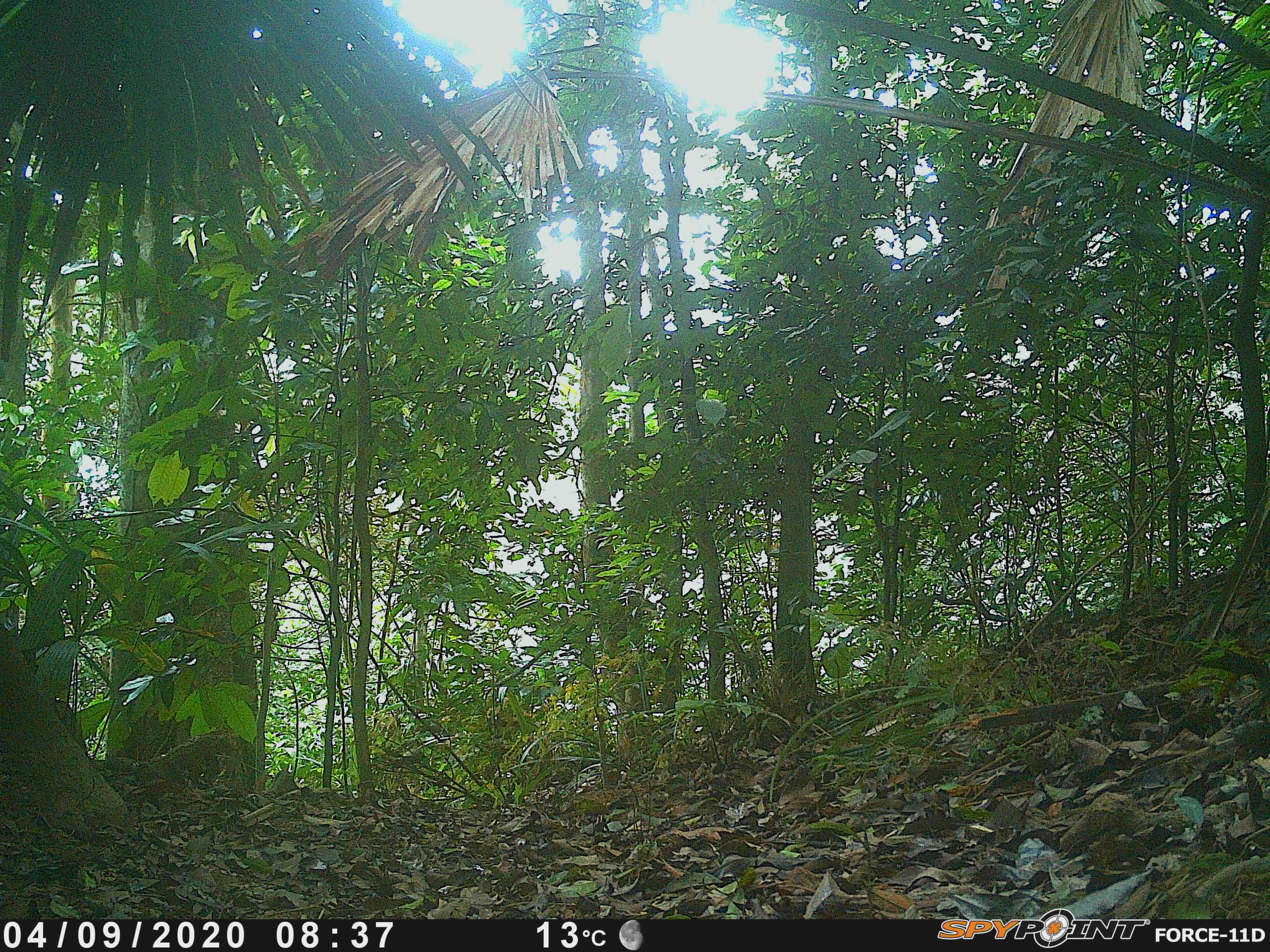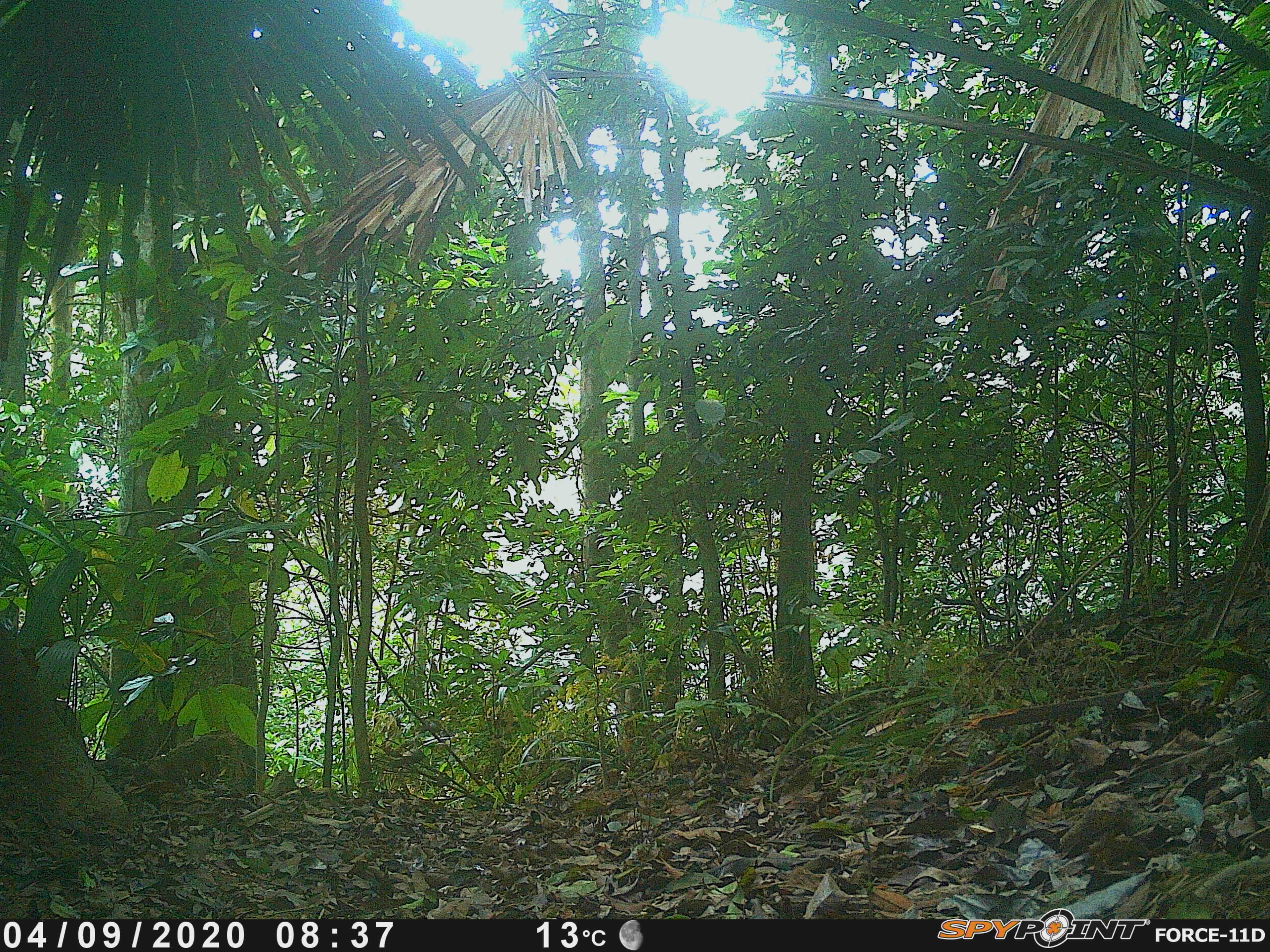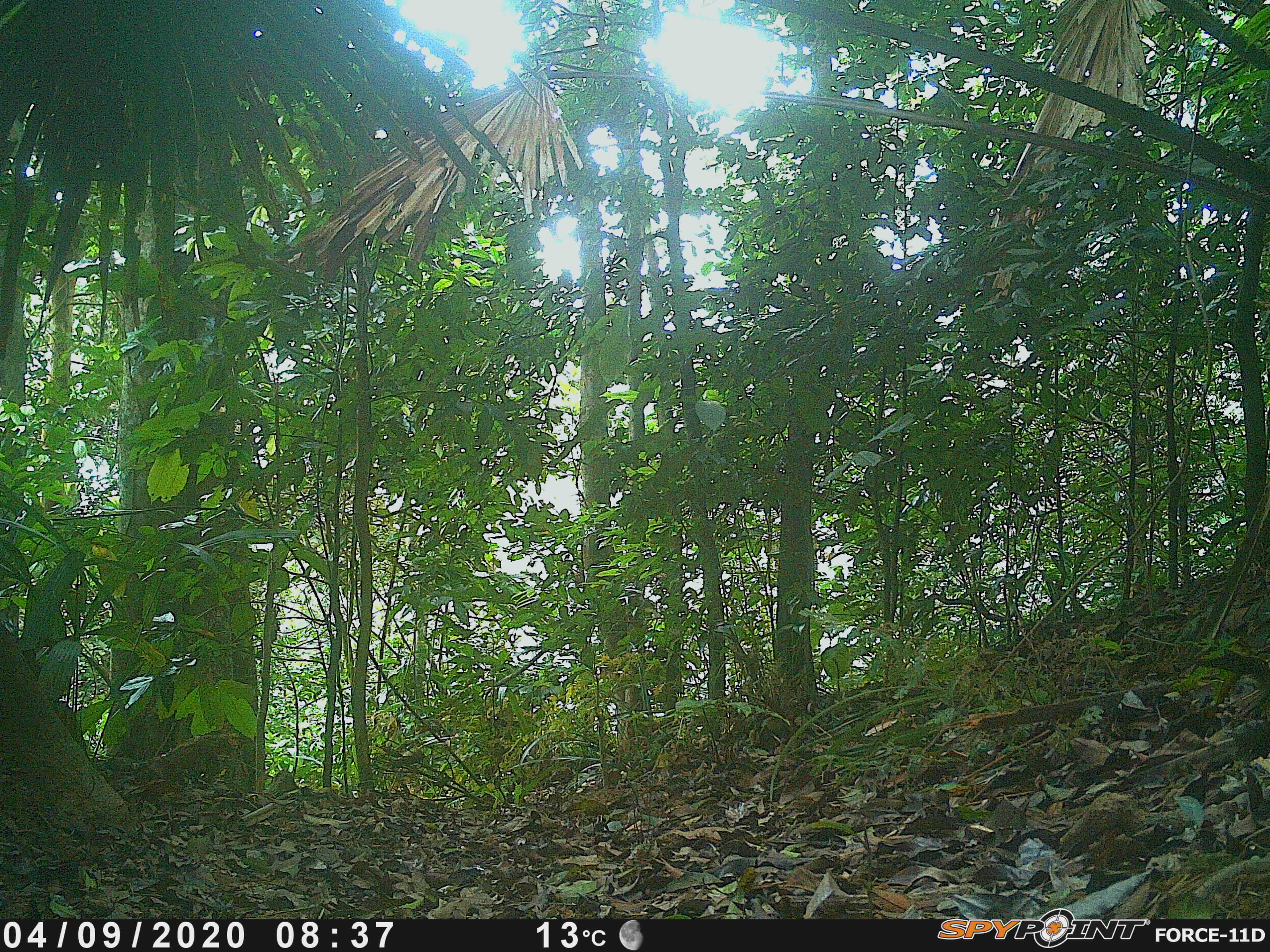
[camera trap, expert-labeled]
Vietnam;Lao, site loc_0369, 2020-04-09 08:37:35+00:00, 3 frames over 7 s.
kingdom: Animalia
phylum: Chordata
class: Mammalia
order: Artiodactyla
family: Bovidae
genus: Capricornis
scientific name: Capricornis sumatraensis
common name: chinese serow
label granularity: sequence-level